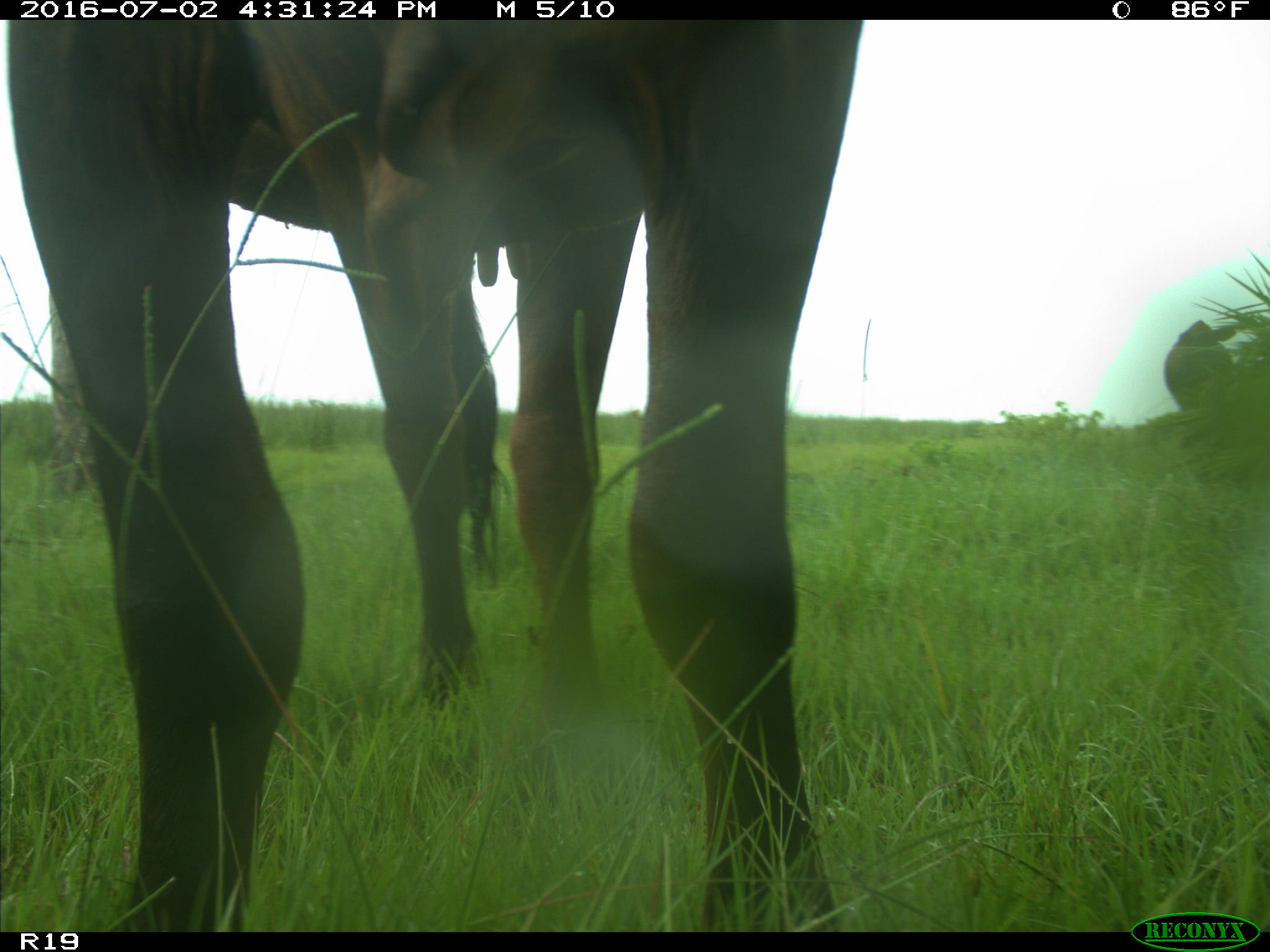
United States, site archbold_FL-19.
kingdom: Animalia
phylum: Chordata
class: Mammalia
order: Artiodactyla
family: Bovidae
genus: Bos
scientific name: Bos taurus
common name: domestic cow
Bos taurus (domestic cow).